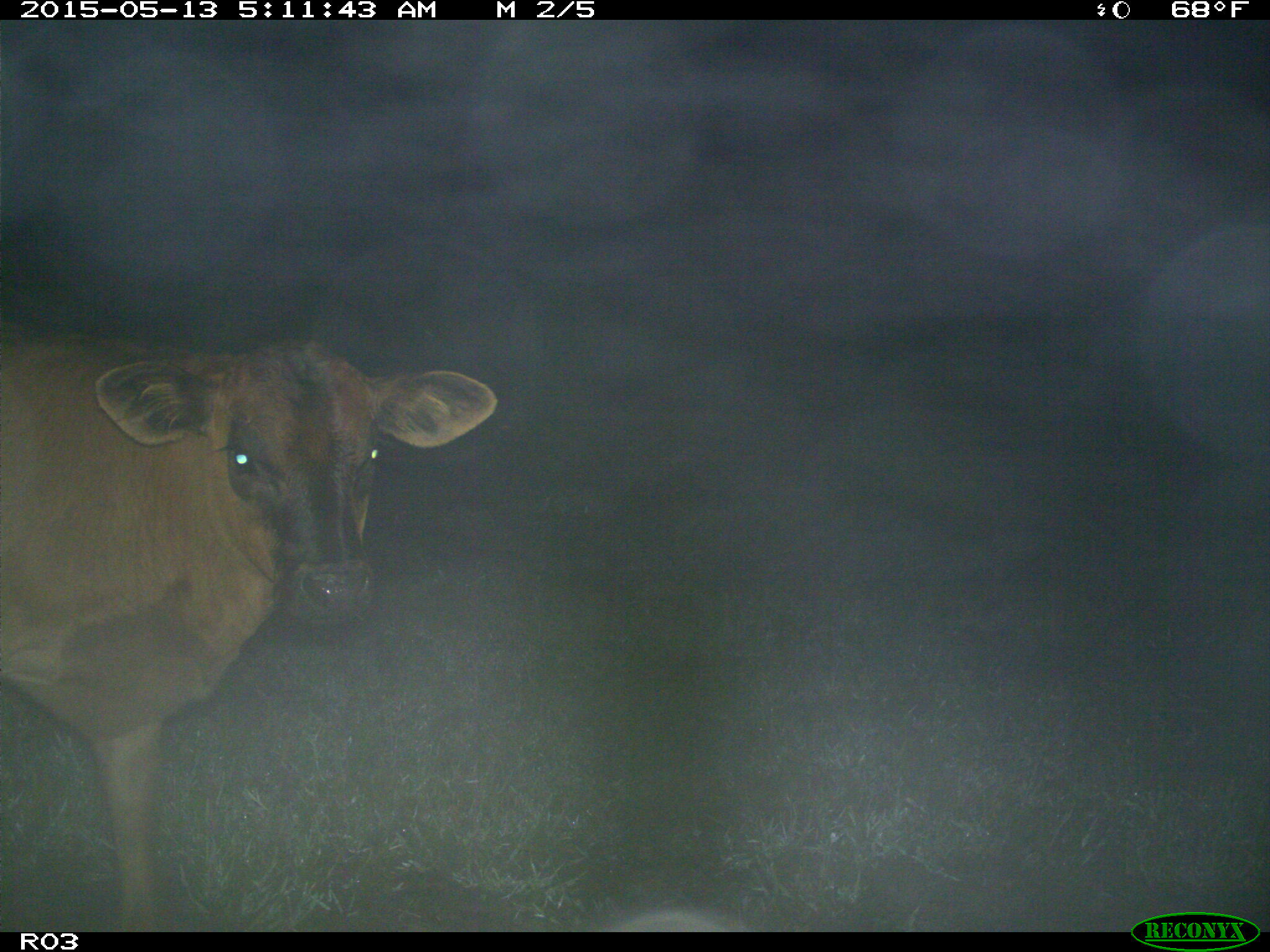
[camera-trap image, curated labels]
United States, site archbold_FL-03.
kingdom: Animalia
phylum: Chordata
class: Mammalia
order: Artiodactyla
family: Bovidae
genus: Bos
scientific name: Bos taurus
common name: domestic cow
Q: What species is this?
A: Bos taurus (domestic cow).